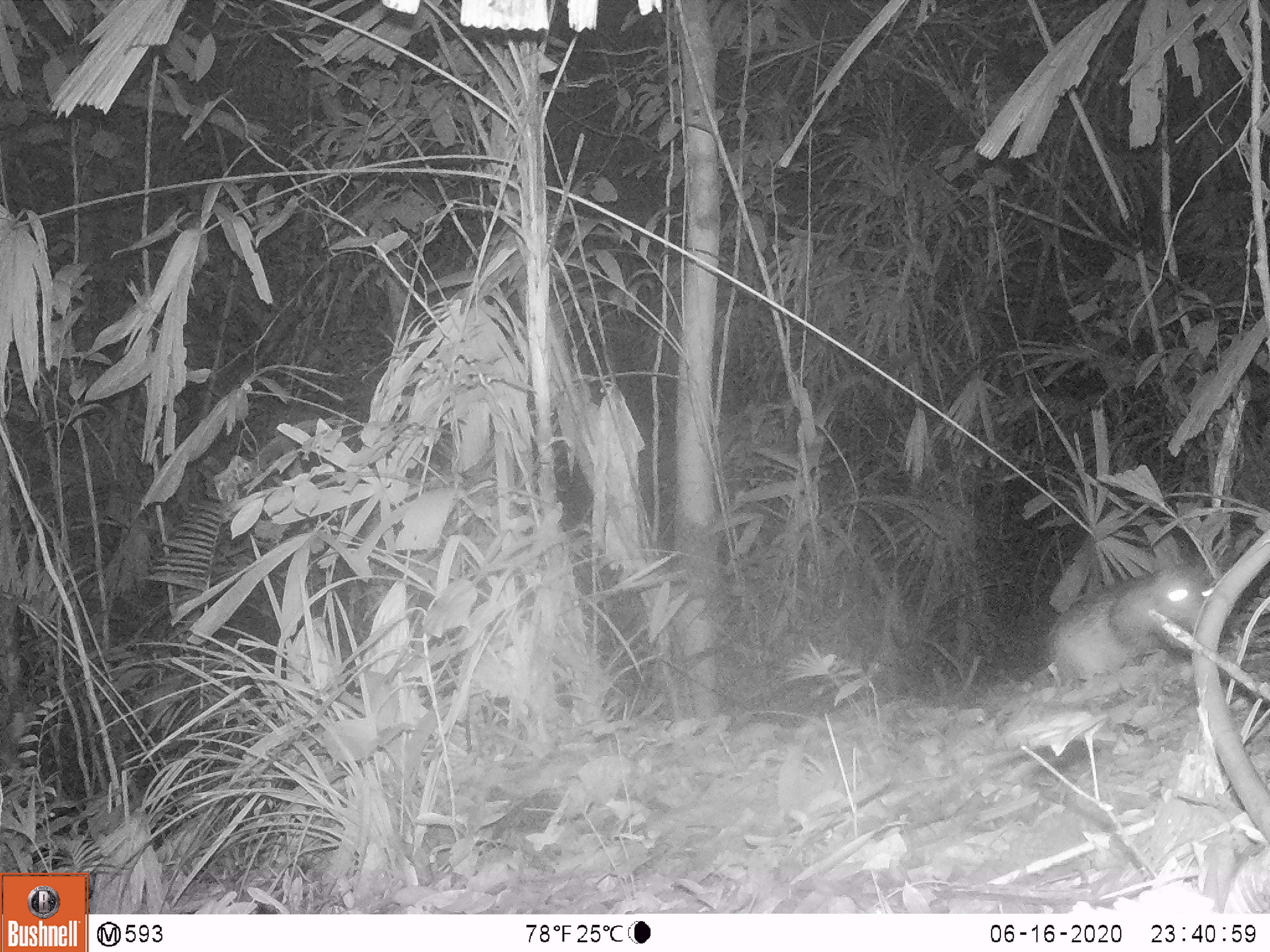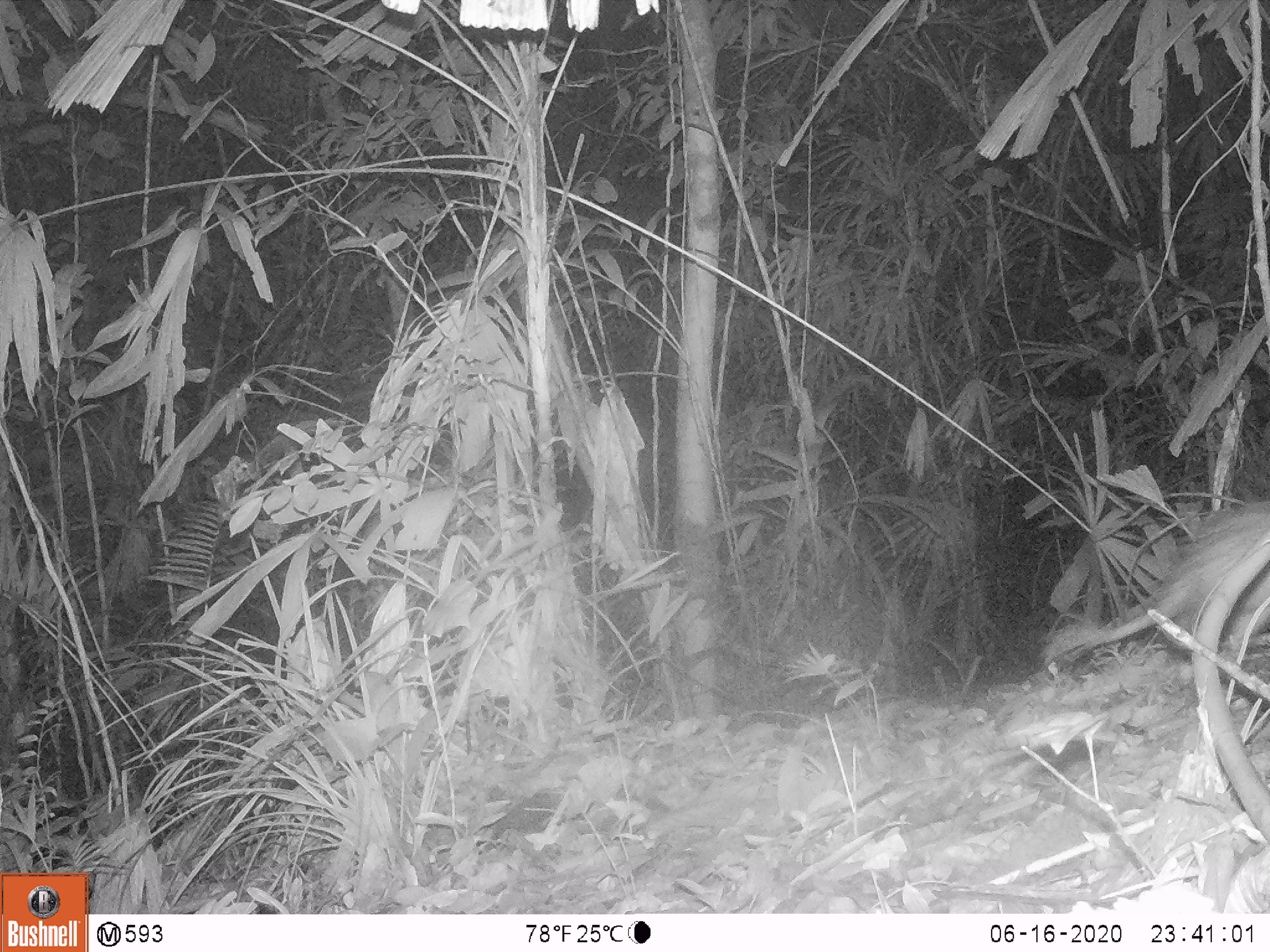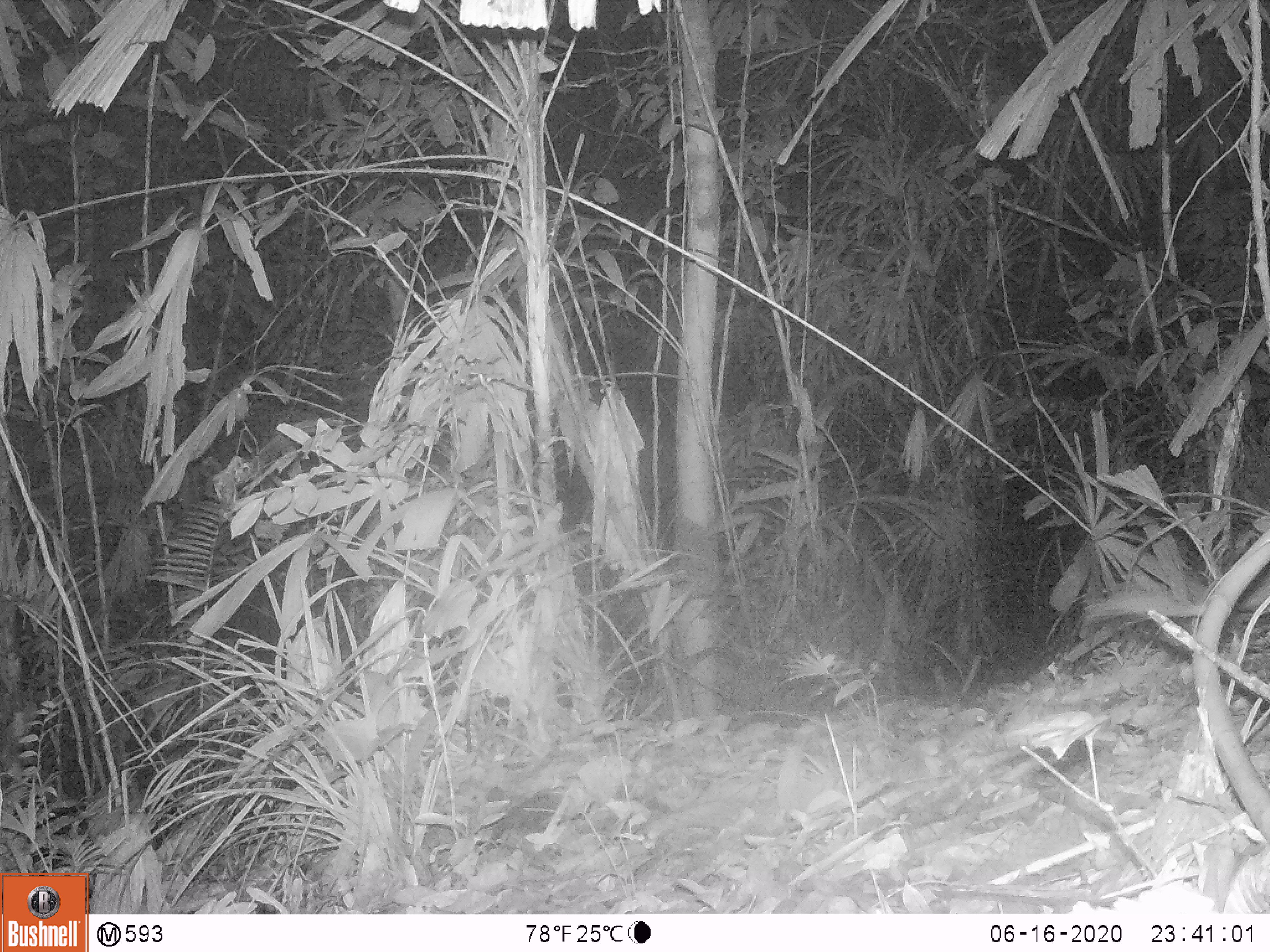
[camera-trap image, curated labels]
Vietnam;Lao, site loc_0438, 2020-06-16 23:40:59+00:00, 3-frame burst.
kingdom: Animalia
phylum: Chordata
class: Mammalia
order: Rodentia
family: Hystricidae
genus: Atherurus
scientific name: Atherurus macrourus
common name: asiatic brush-tailed porcupine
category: asiatic brush tailed porcupine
Asiatic brush tailed porcupine (asiatic brush-tailed porcupine) (Atherurus macrourus). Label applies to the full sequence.